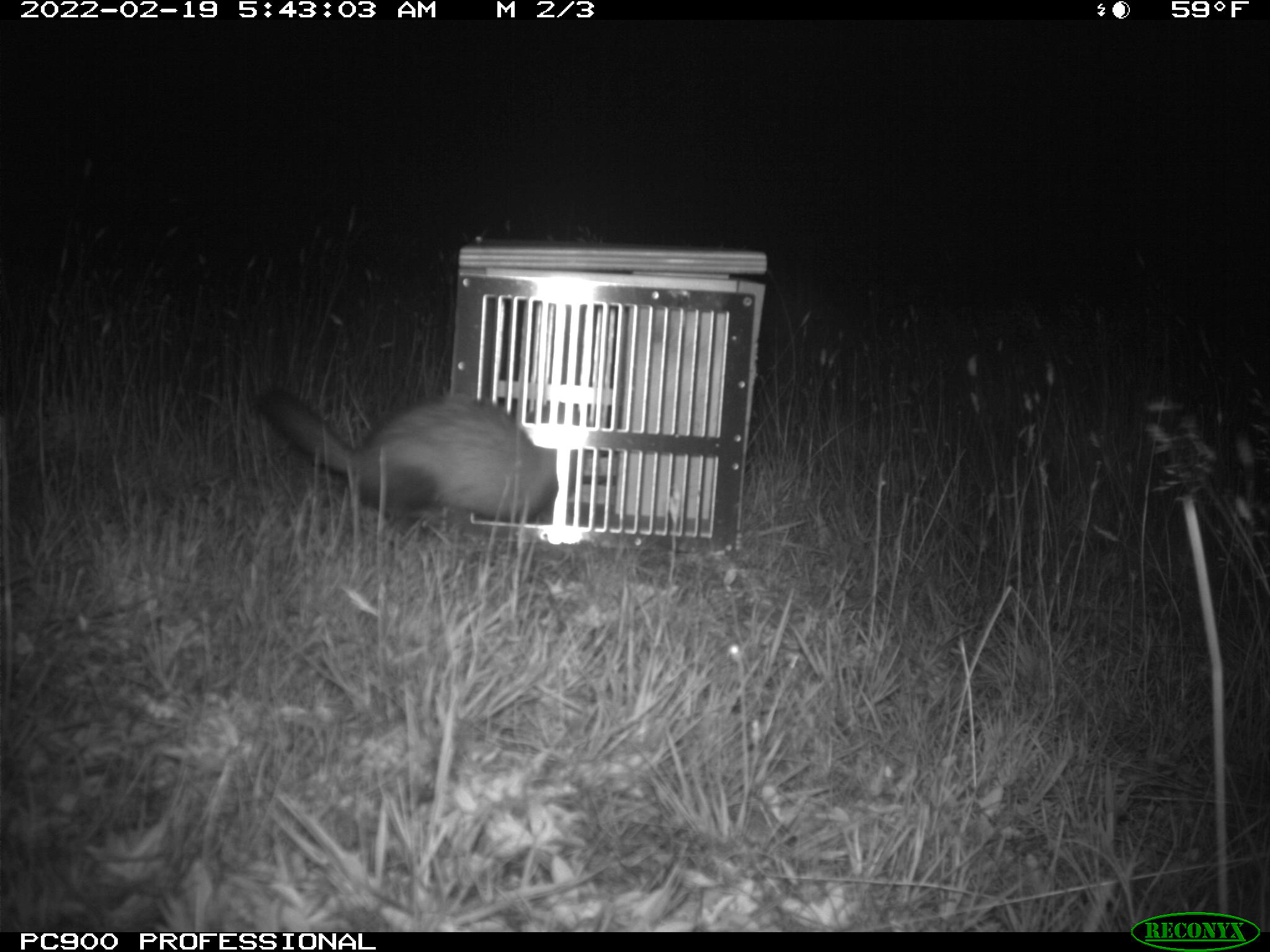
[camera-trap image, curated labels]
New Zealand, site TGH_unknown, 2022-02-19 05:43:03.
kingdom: Animalia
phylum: Chordata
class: Mammalia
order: Carnivora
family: Mustelidae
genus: Mustela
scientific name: Mustela furo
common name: ferret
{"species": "ferret (Mustela furo)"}